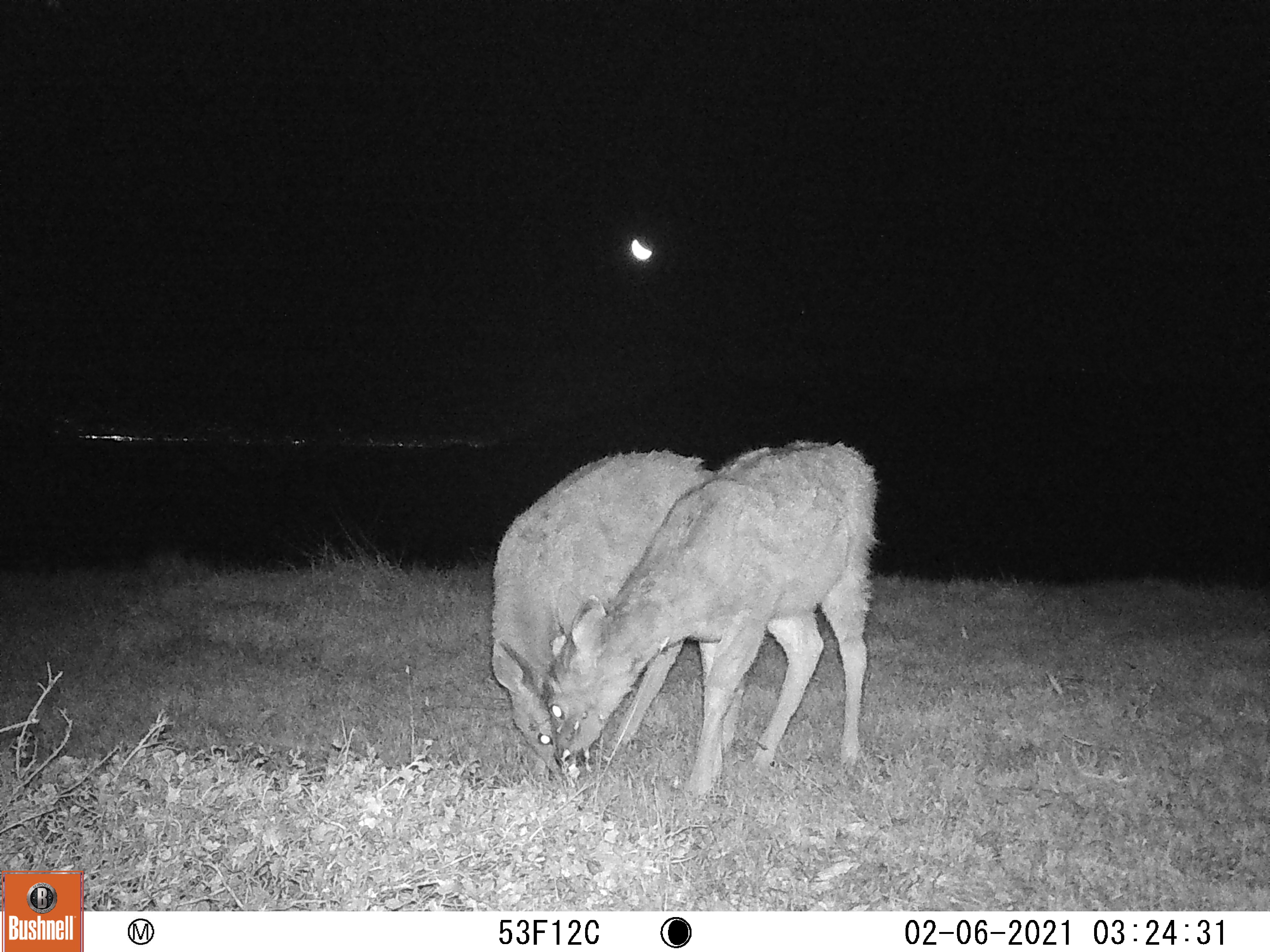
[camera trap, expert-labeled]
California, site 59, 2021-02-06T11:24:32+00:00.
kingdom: Animalia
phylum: Chordata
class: Mammalia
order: Artiodactyla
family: Cervidae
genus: Odocoileus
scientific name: Odocoileus hemionus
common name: mule deer